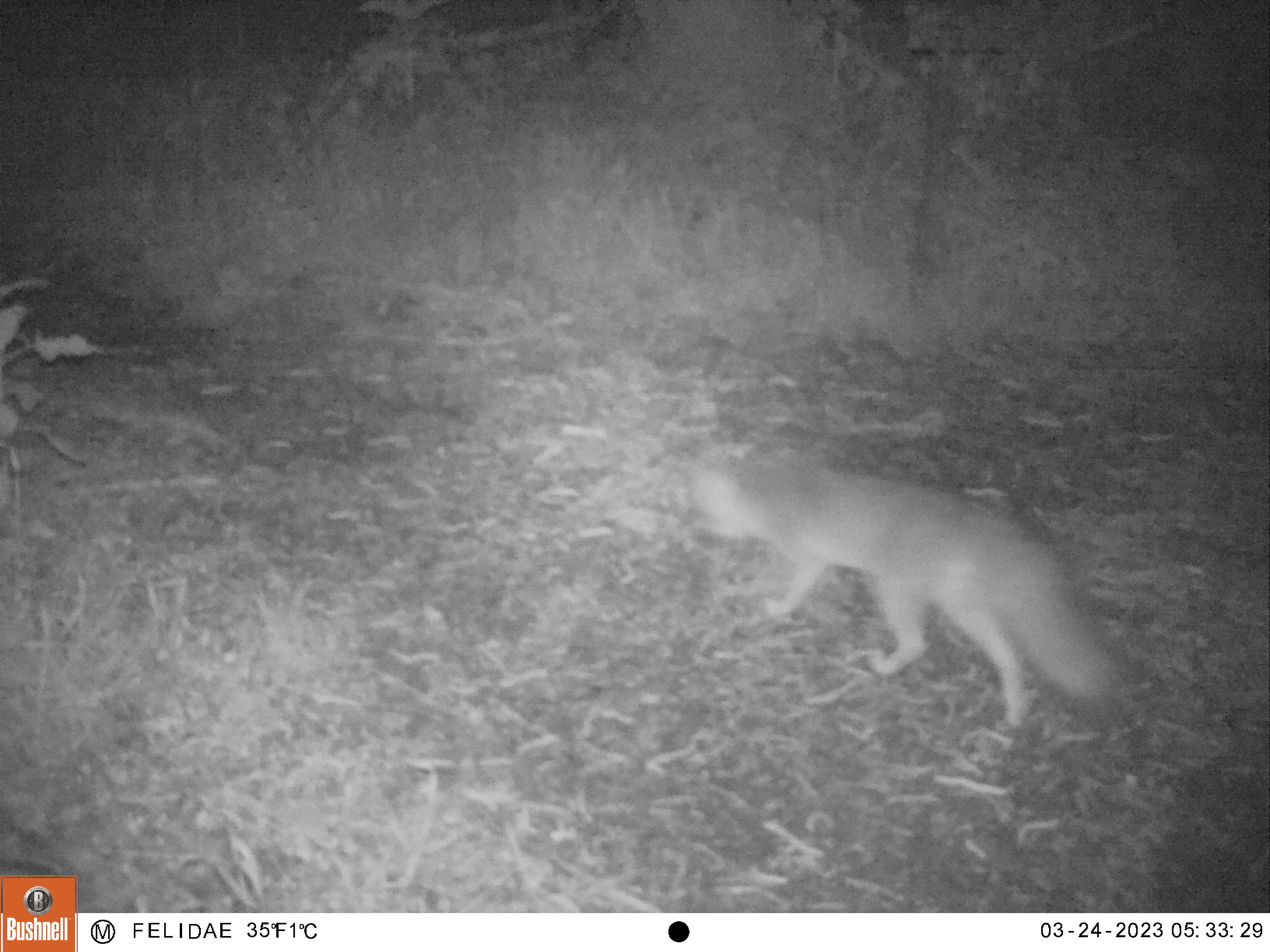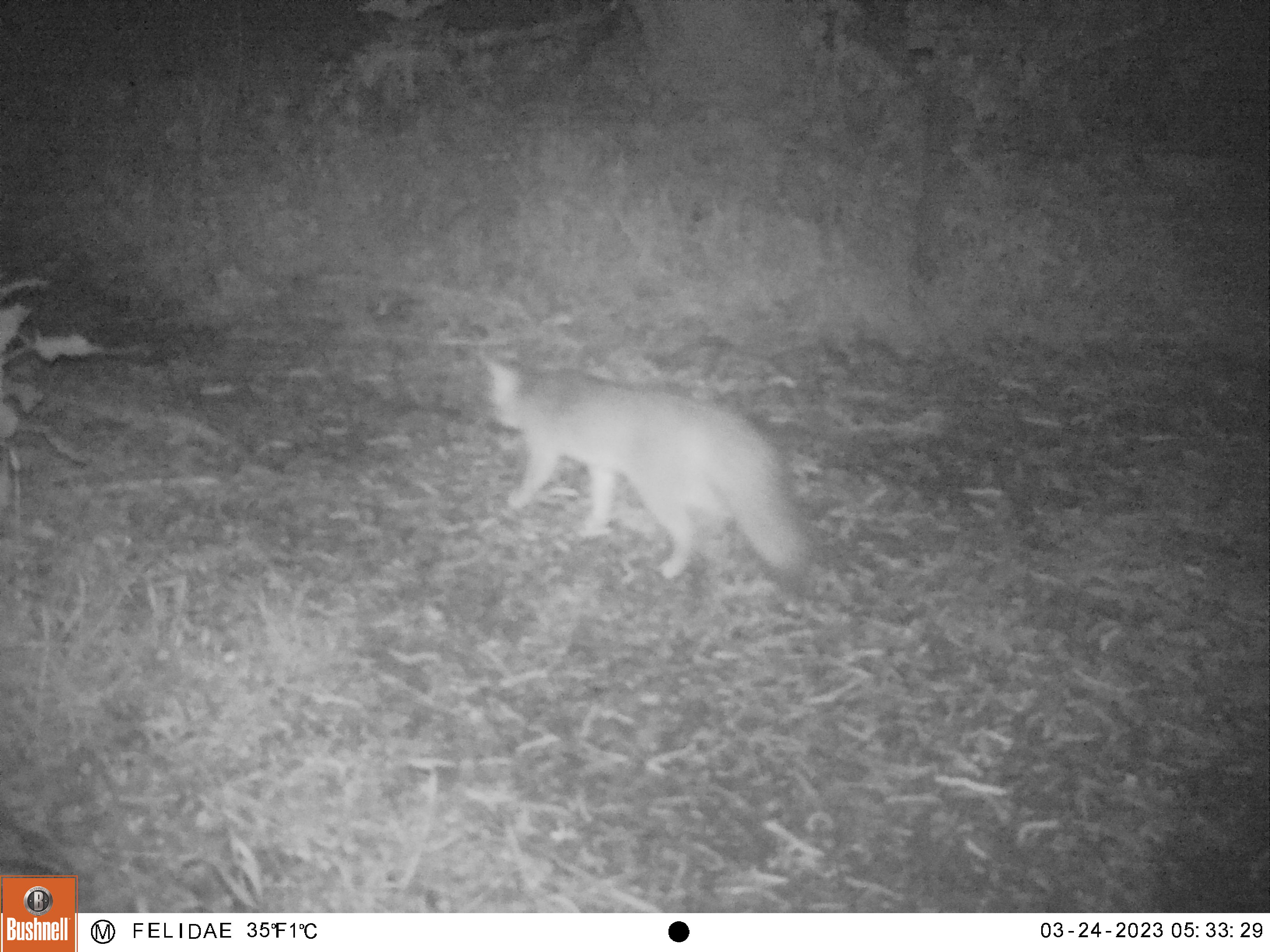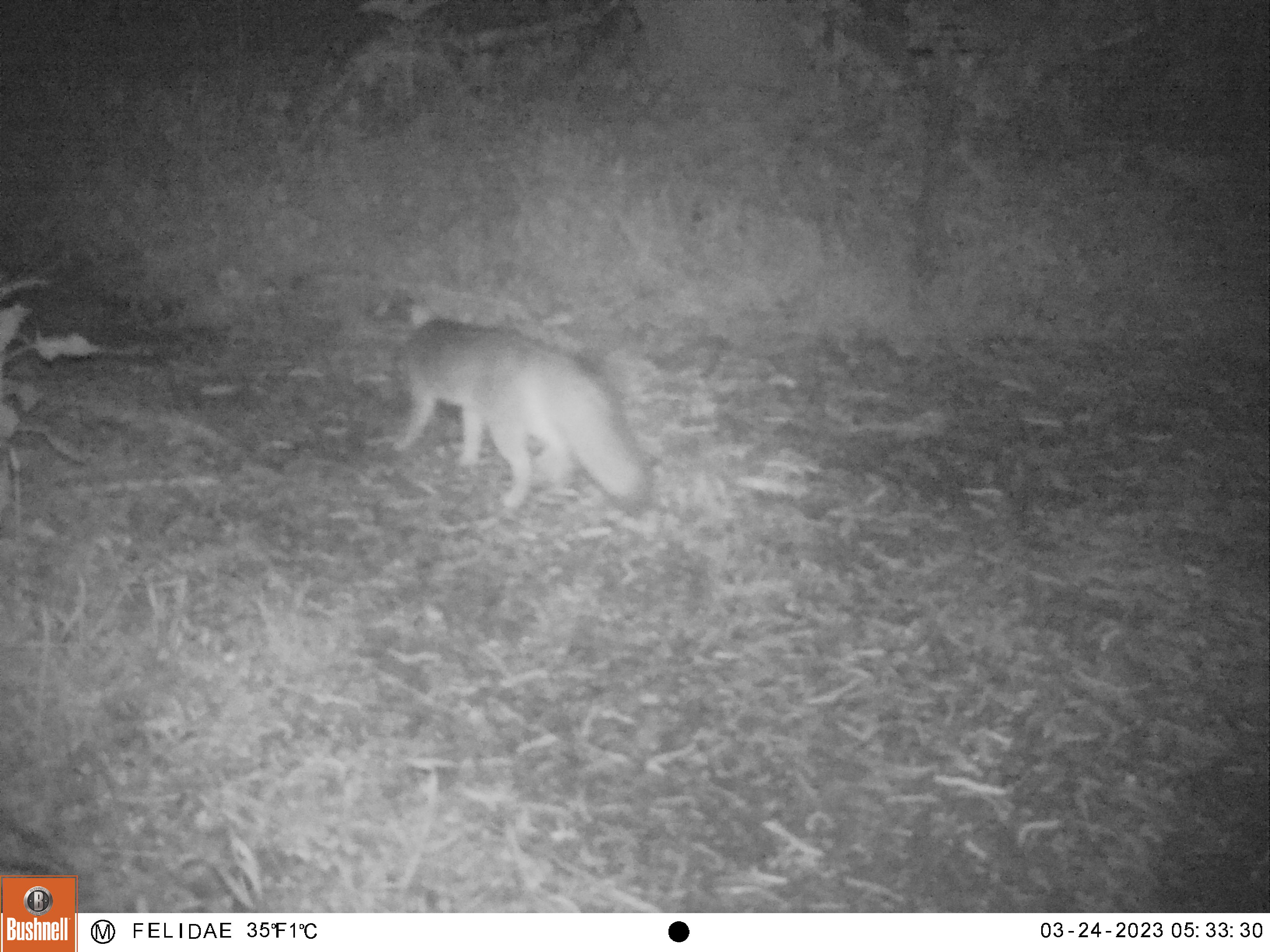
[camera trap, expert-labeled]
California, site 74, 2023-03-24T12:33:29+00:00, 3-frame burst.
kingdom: Animalia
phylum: Chordata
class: Mammalia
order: Carnivora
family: Canidae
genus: Urocyon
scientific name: Urocyon cinereoargenteus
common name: gray fox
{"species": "gray fox (Urocyon cinereoargenteus)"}